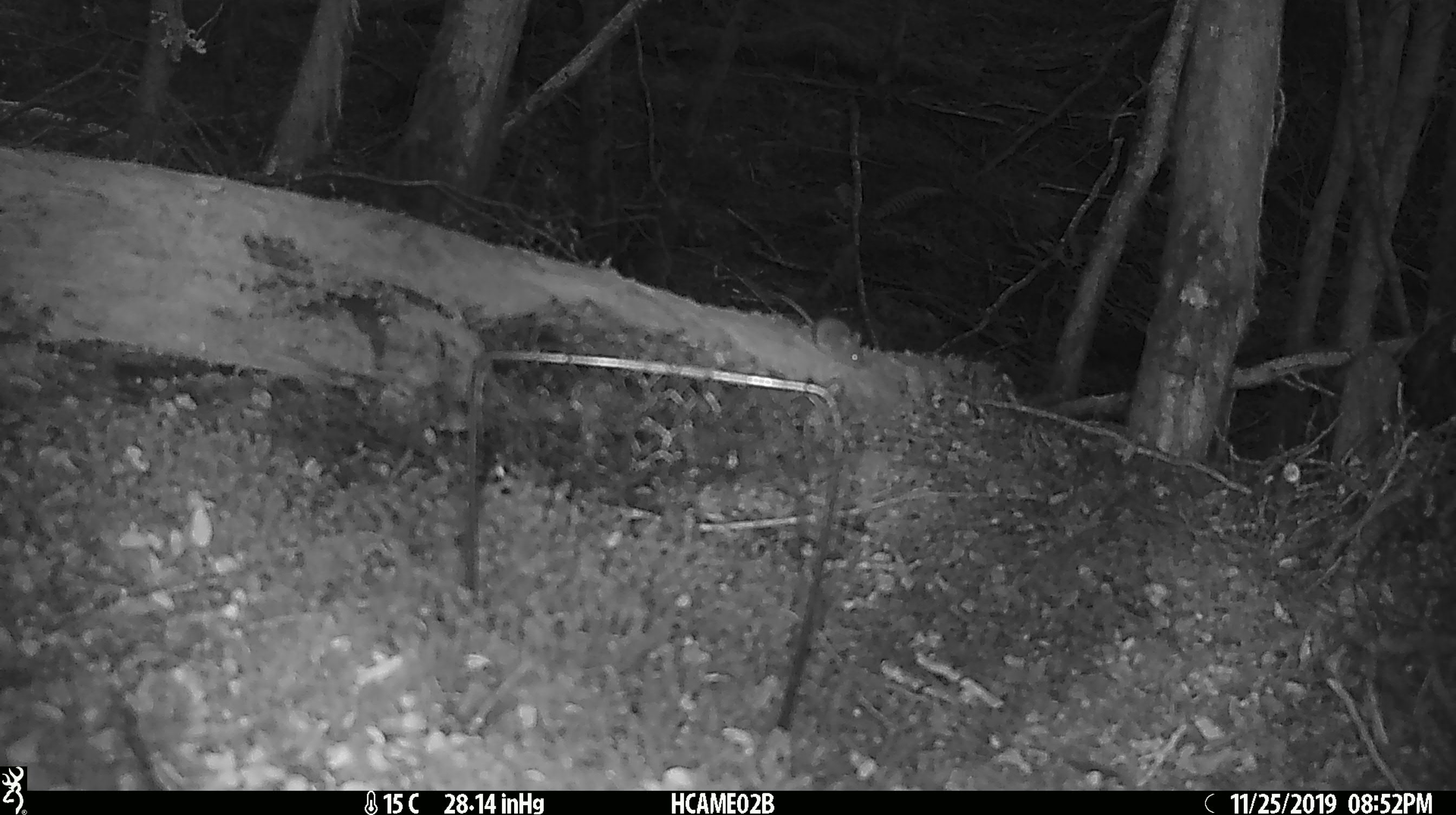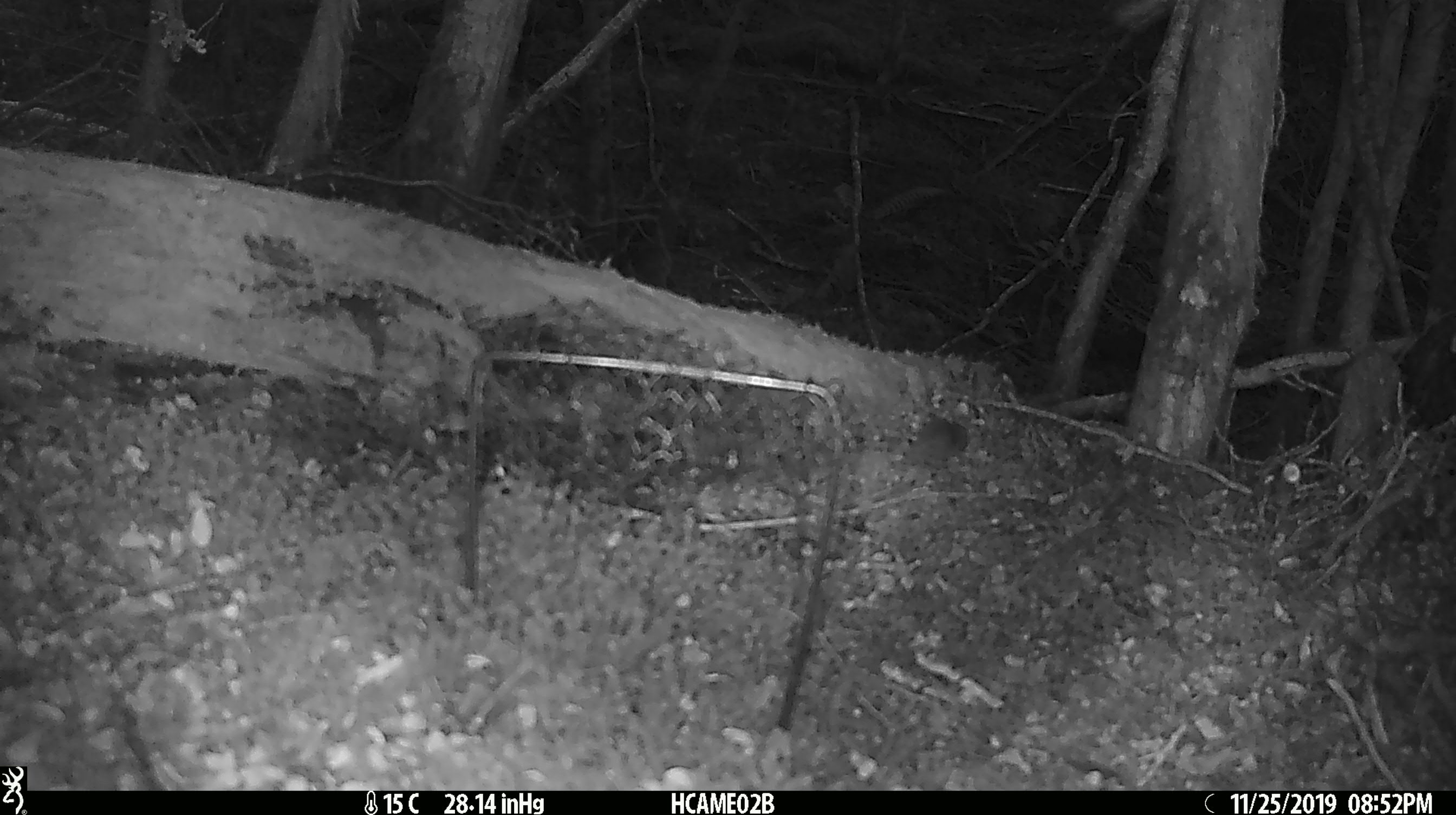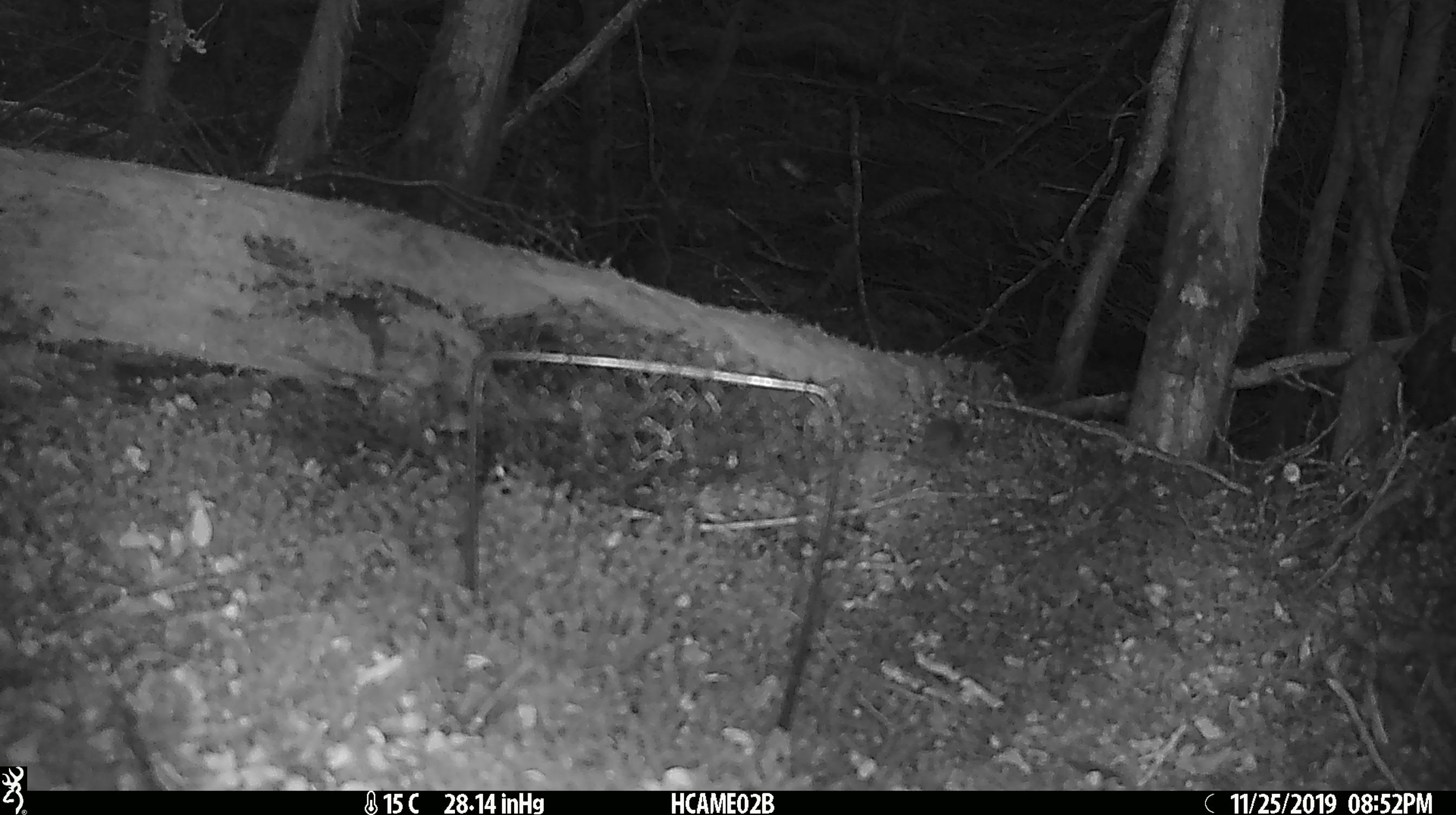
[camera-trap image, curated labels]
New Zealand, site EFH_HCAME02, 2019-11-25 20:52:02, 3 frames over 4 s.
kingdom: Animalia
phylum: Chordata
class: Mammalia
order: Rodentia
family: Muridae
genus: Mus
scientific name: Mus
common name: mouse